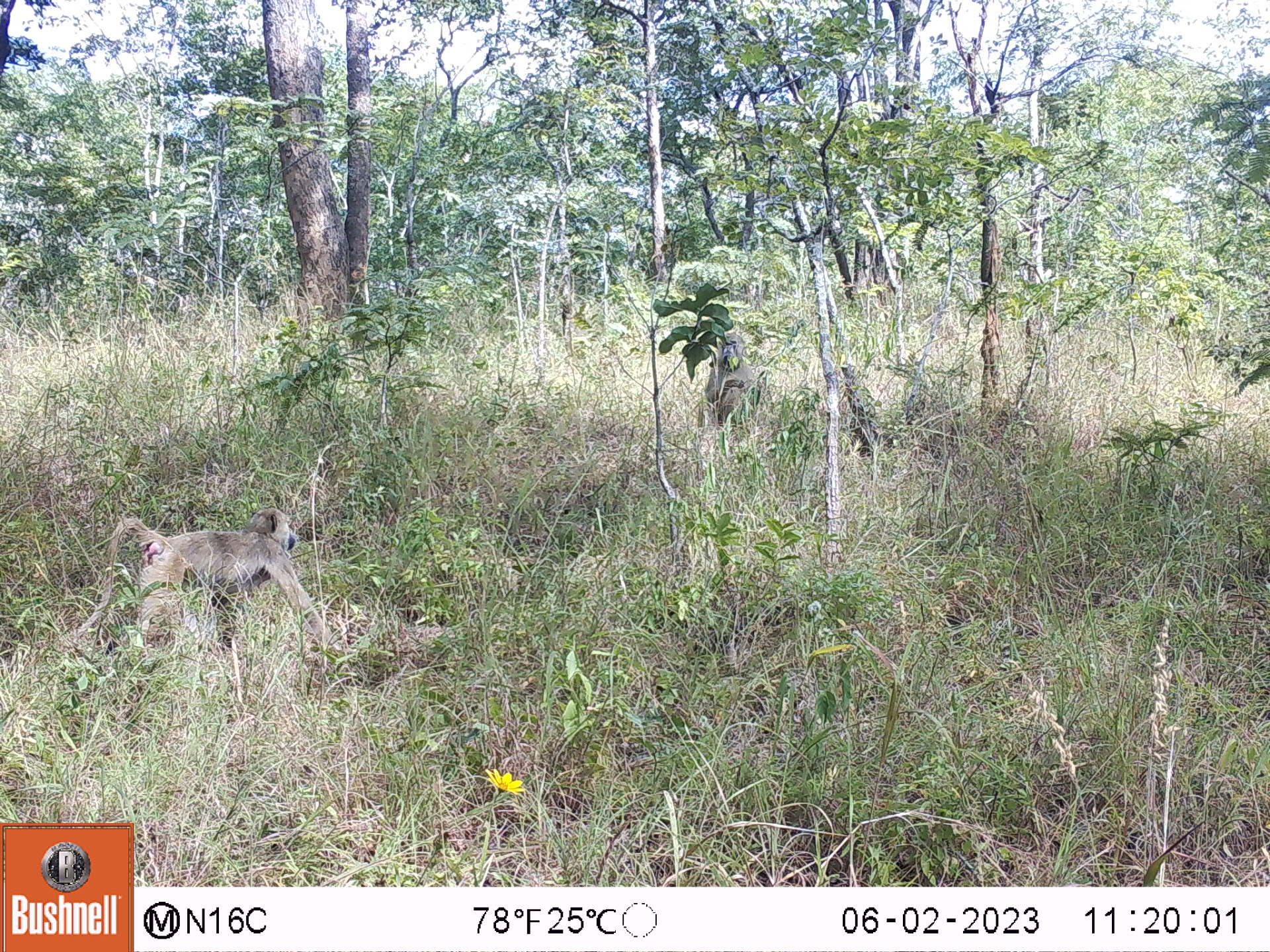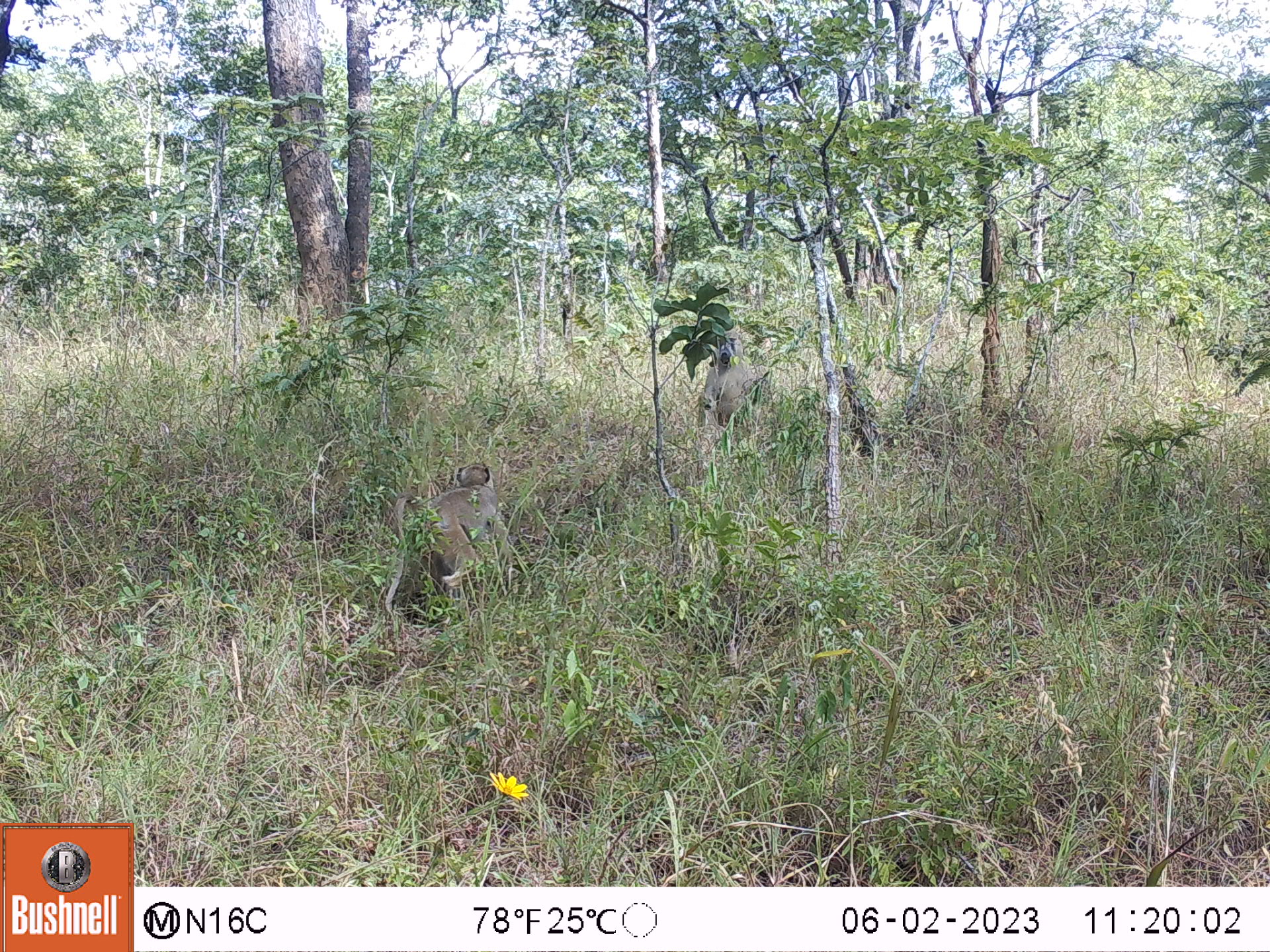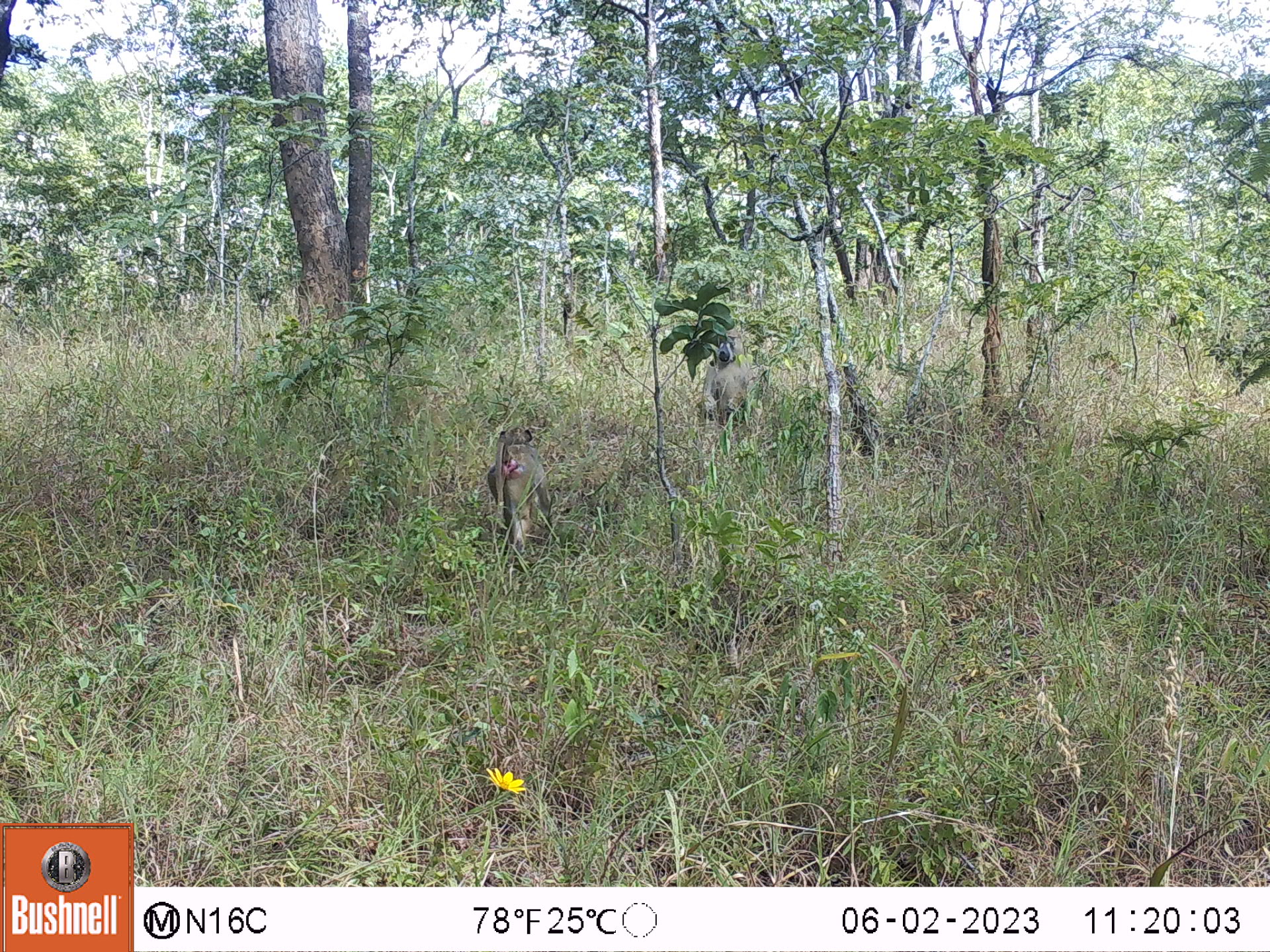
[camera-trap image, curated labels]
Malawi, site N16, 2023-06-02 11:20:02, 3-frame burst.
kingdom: Animalia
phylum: Chordata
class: Mammalia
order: Primates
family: Cercopithecidae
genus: Papio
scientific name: Papio cynocephalus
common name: yellow baboon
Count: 1.